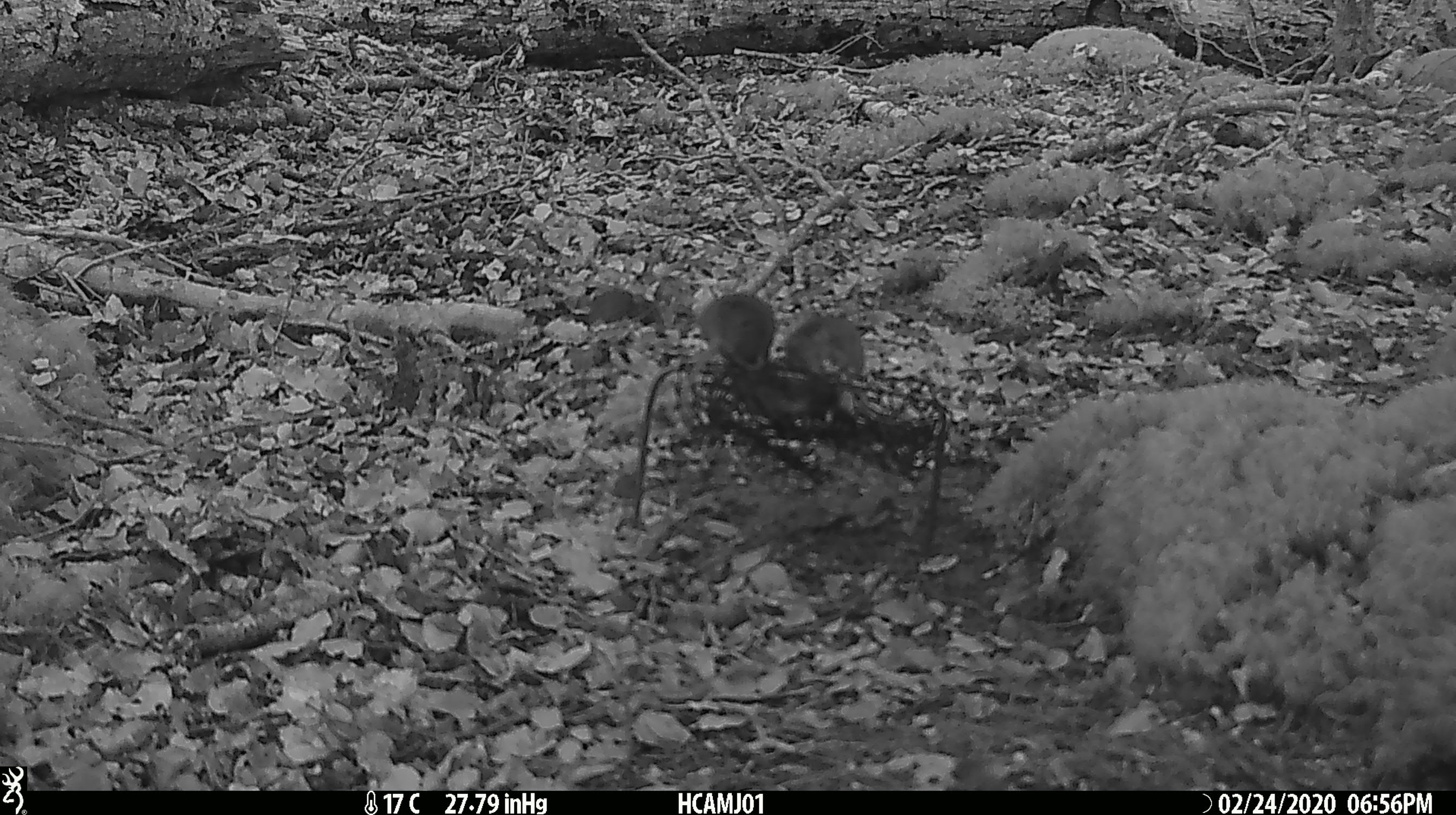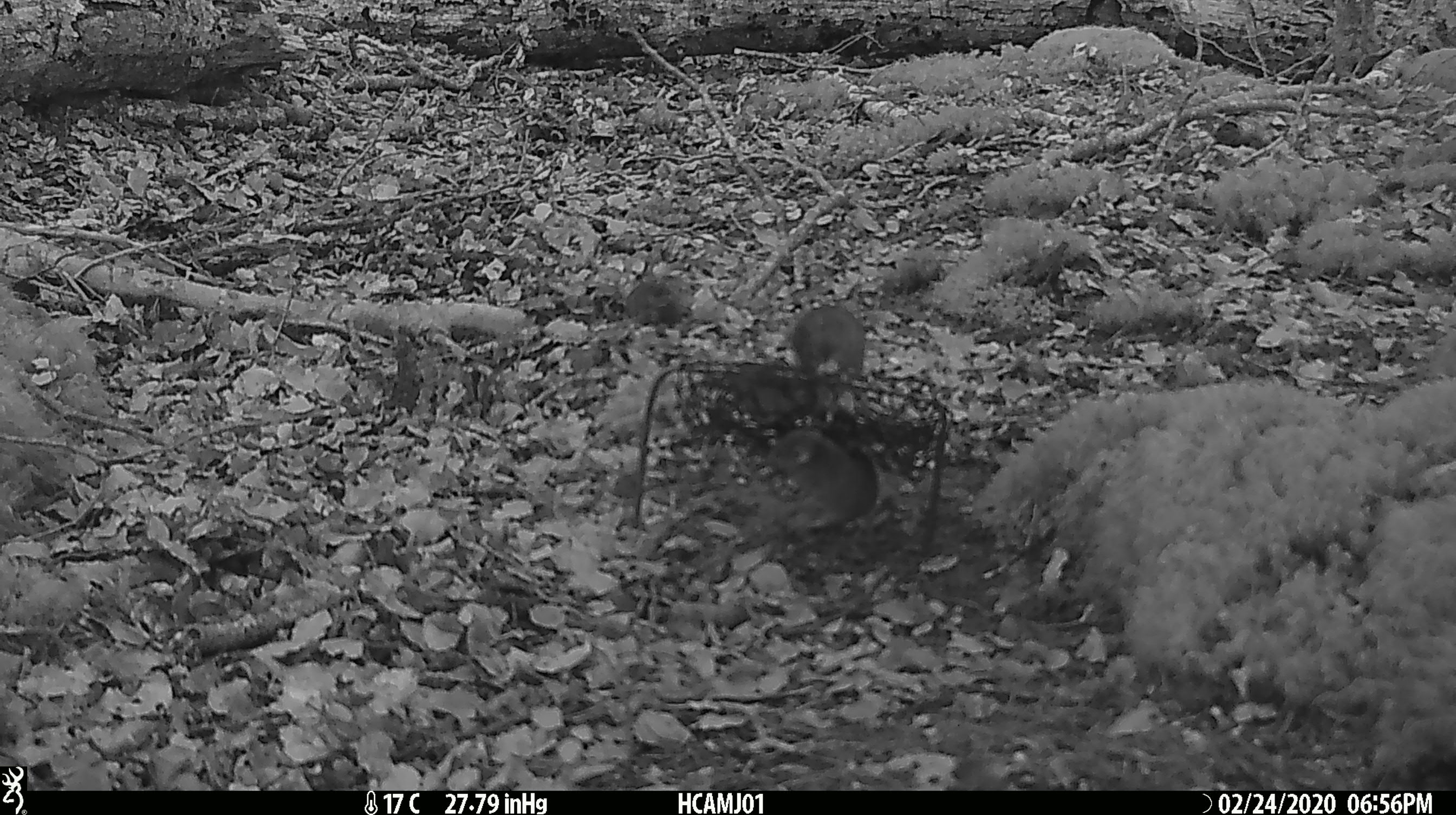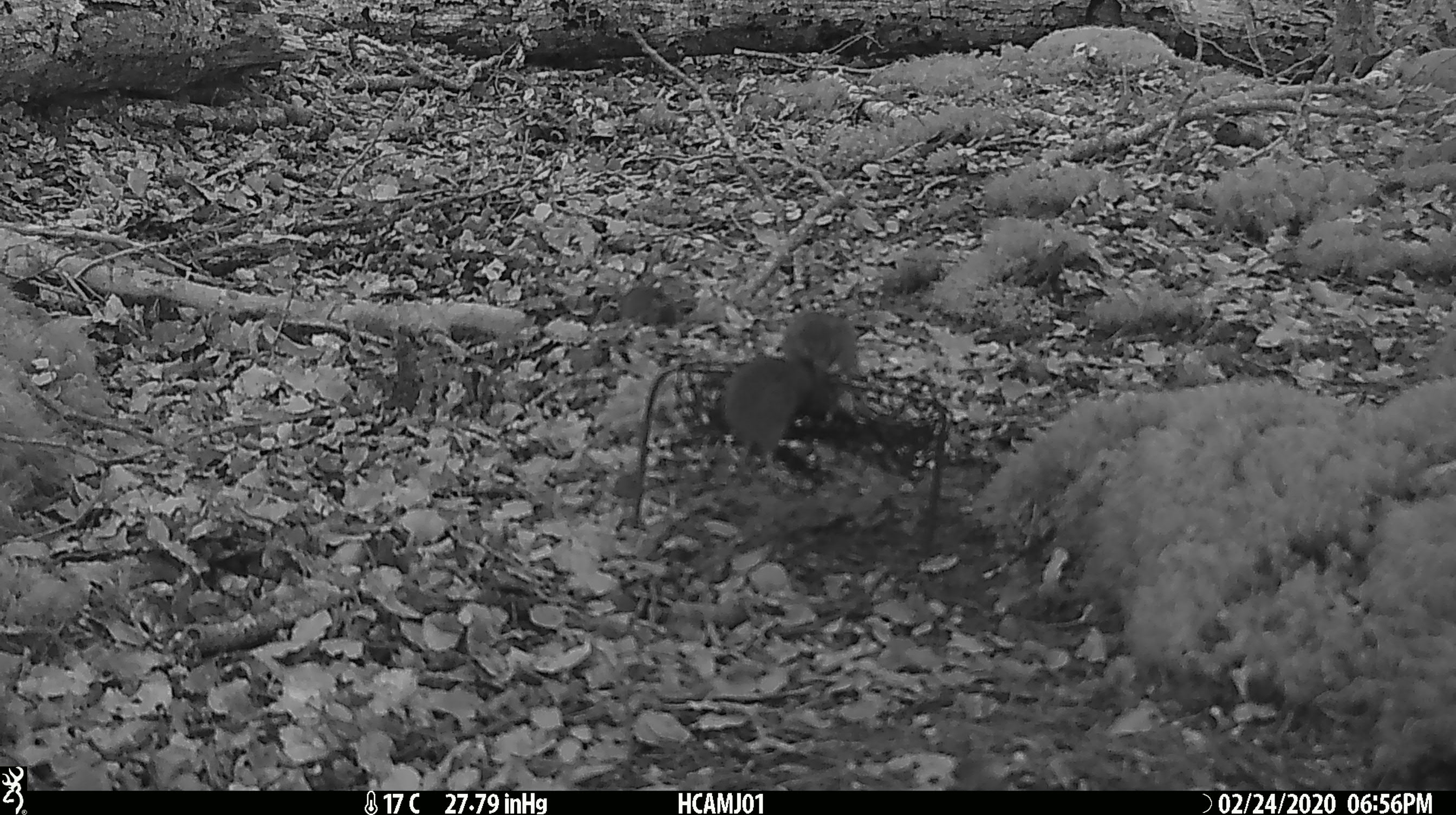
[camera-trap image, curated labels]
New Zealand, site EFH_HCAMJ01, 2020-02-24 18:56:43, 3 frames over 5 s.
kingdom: Animalia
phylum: Chordata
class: Mammalia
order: Rodentia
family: Muridae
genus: Mus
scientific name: Mus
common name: mouse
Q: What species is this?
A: Mouse (Mus).